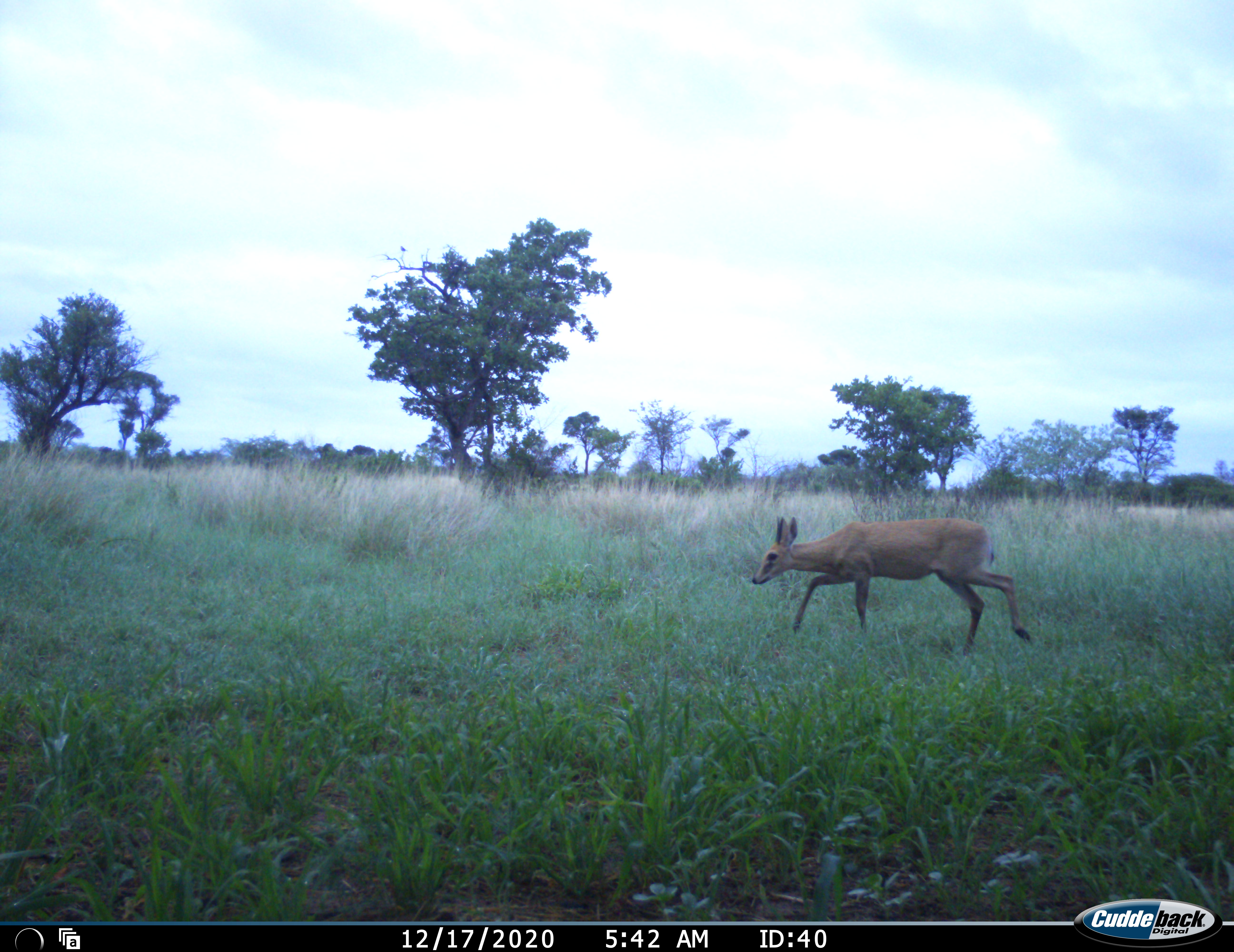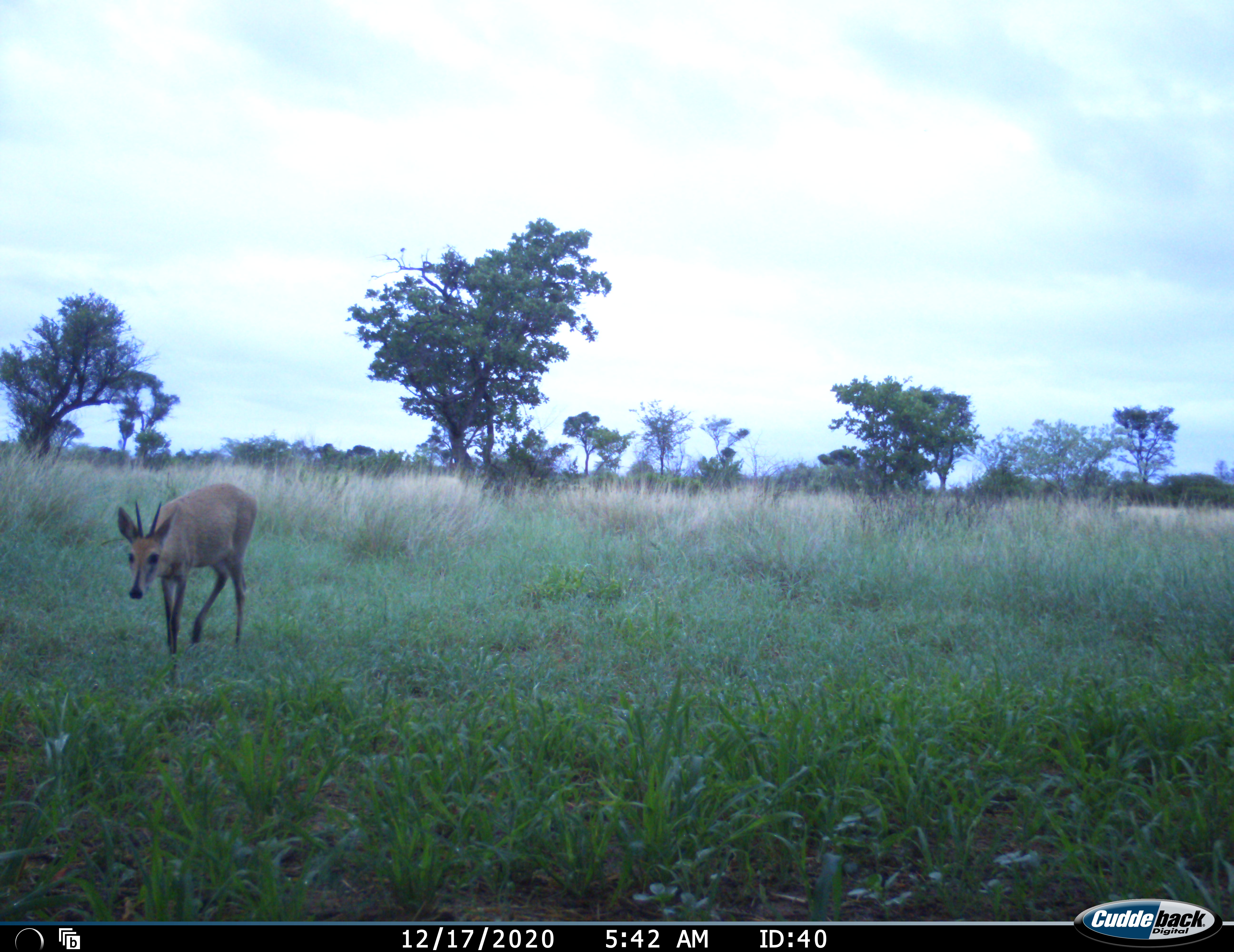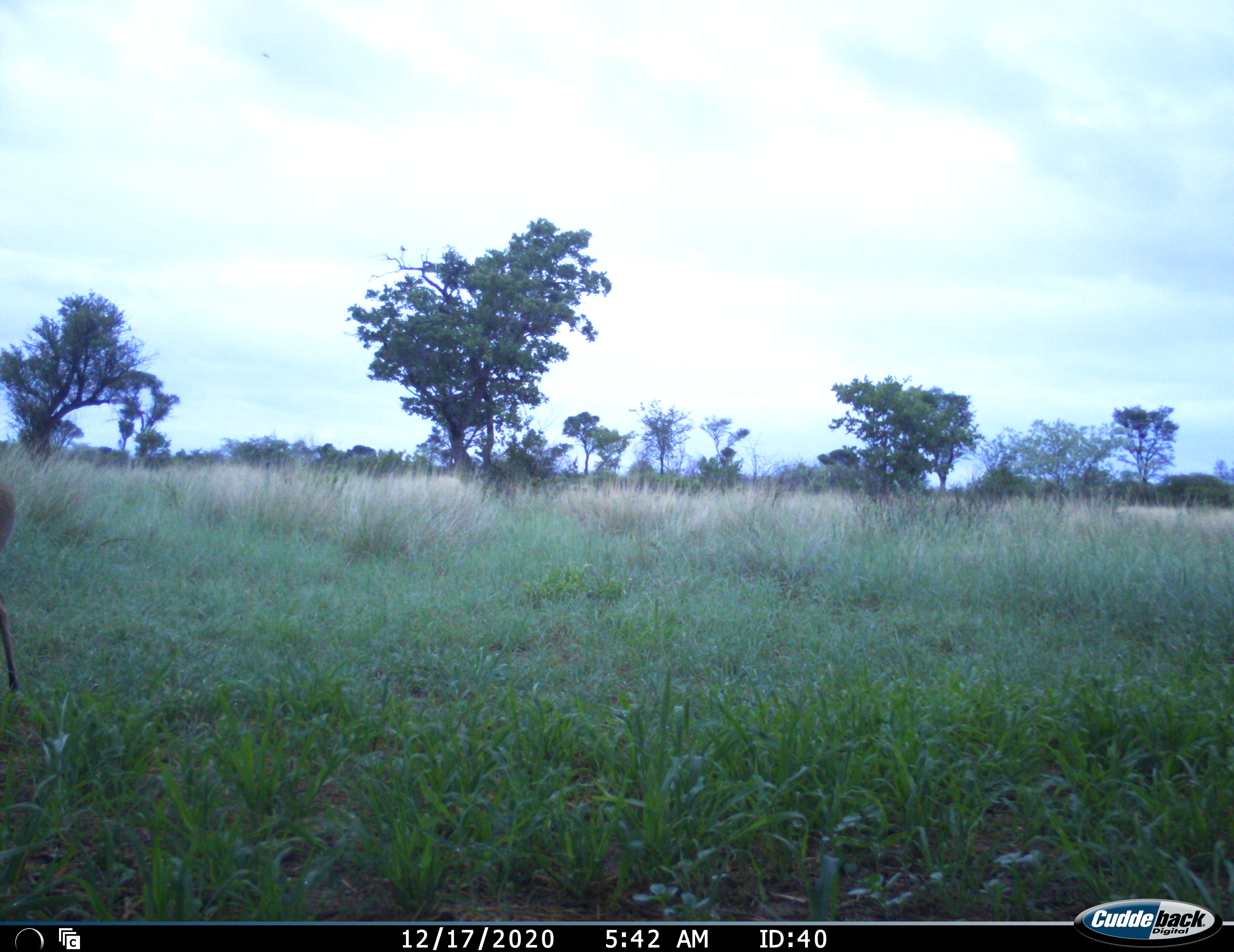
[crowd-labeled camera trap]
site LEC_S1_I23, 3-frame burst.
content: unidentified animal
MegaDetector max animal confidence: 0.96